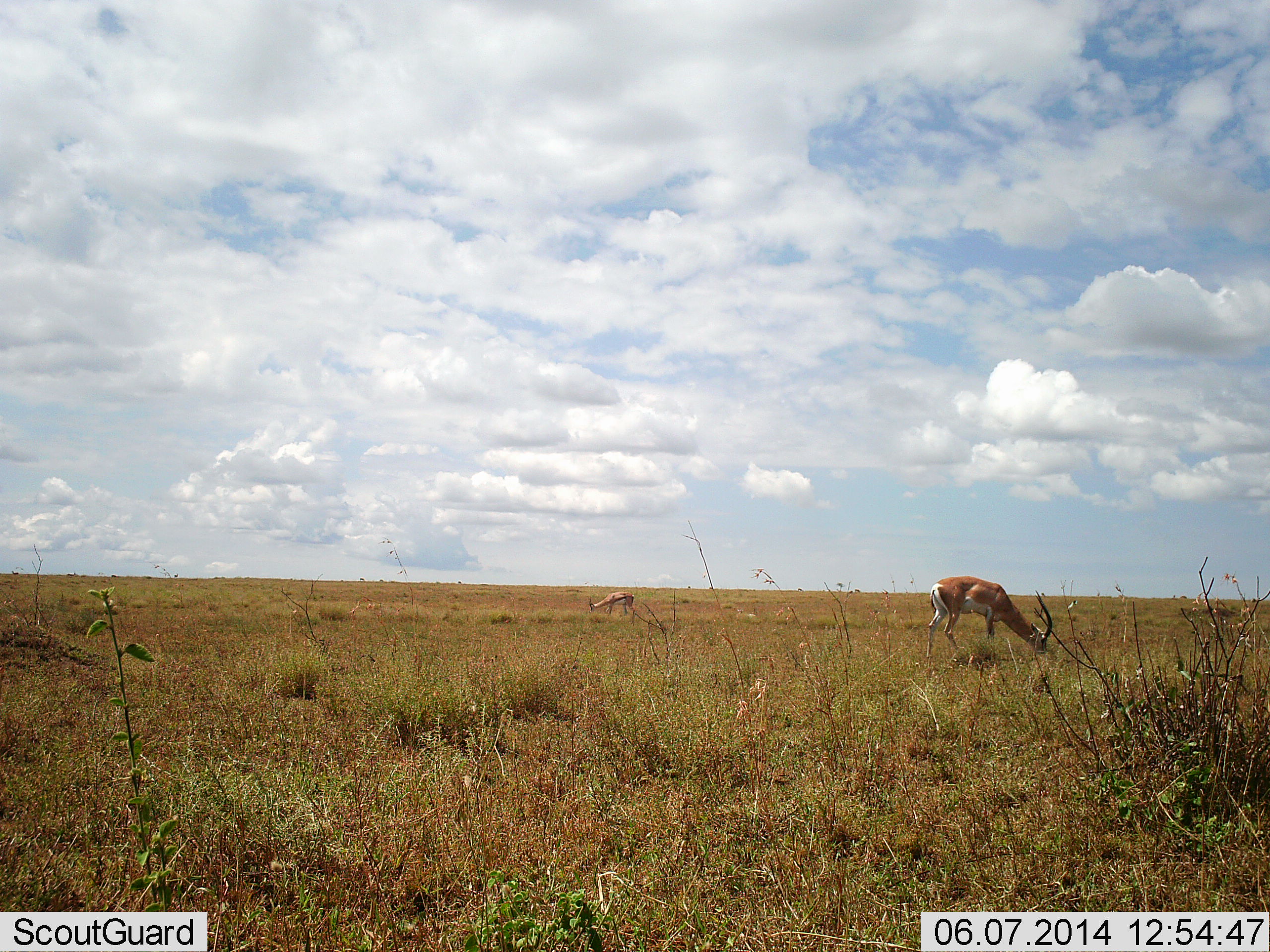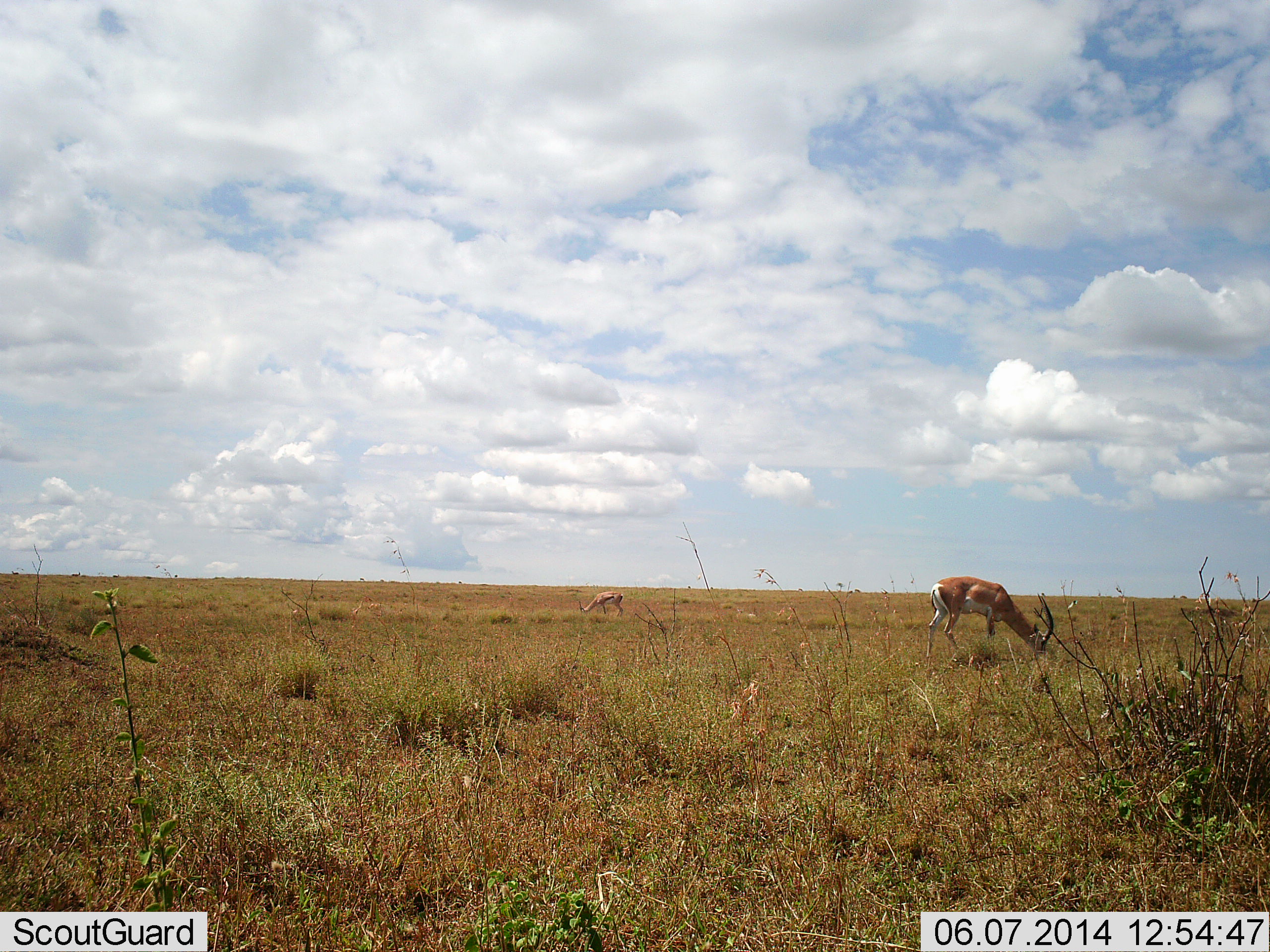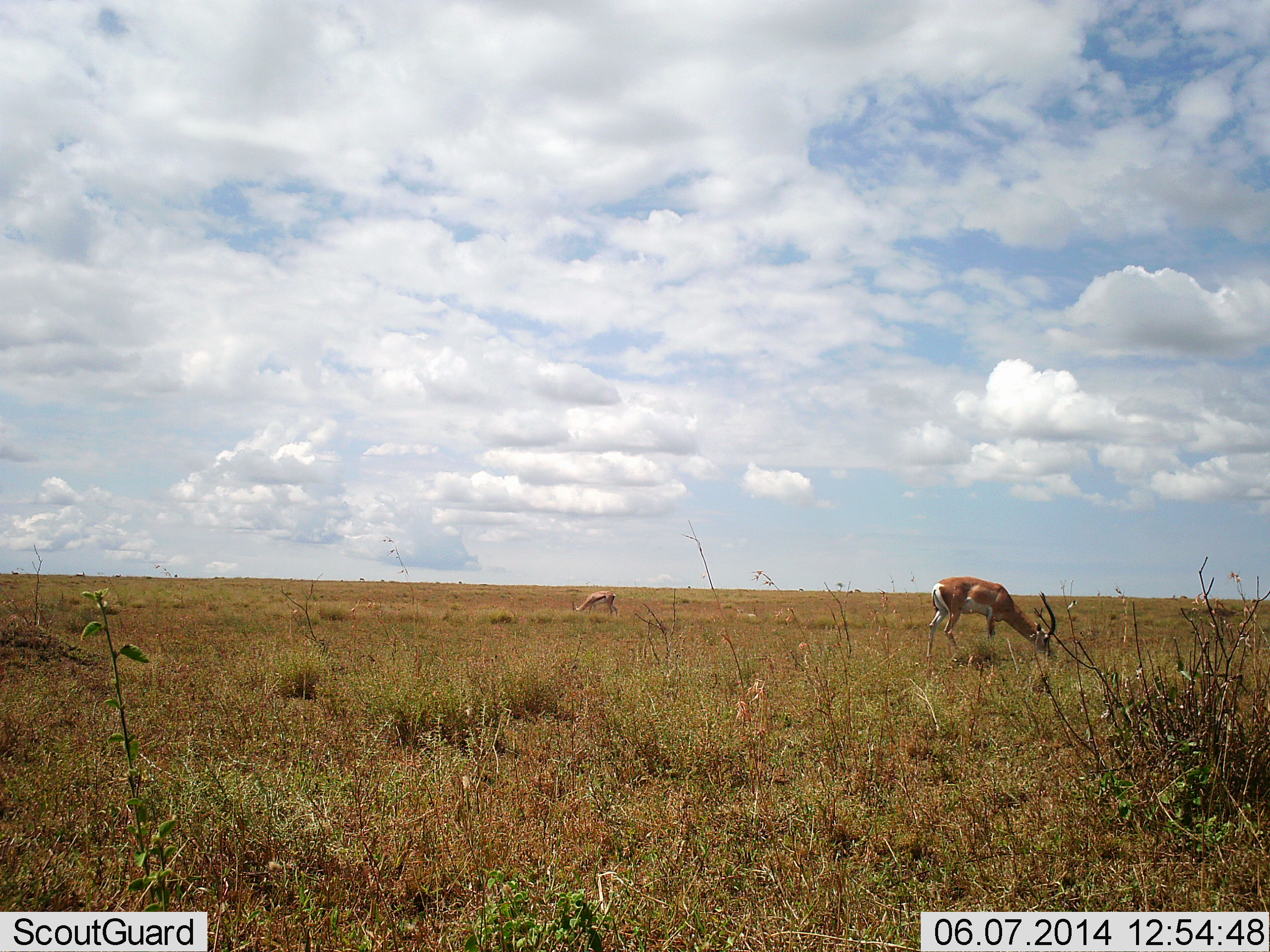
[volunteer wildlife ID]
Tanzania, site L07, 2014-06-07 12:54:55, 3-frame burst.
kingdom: Animalia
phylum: Chordata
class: Mammalia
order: Artiodactyla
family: Bovidae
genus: Aepyceros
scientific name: Aepyceros melampus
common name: impala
Impala (Aepyceros melampus), count 2. Behavior (volunteer vote fractions): standing 50%, resting 0%, moving 20%, interacting 0%. Young present (vote fraction): 0%. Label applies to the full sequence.